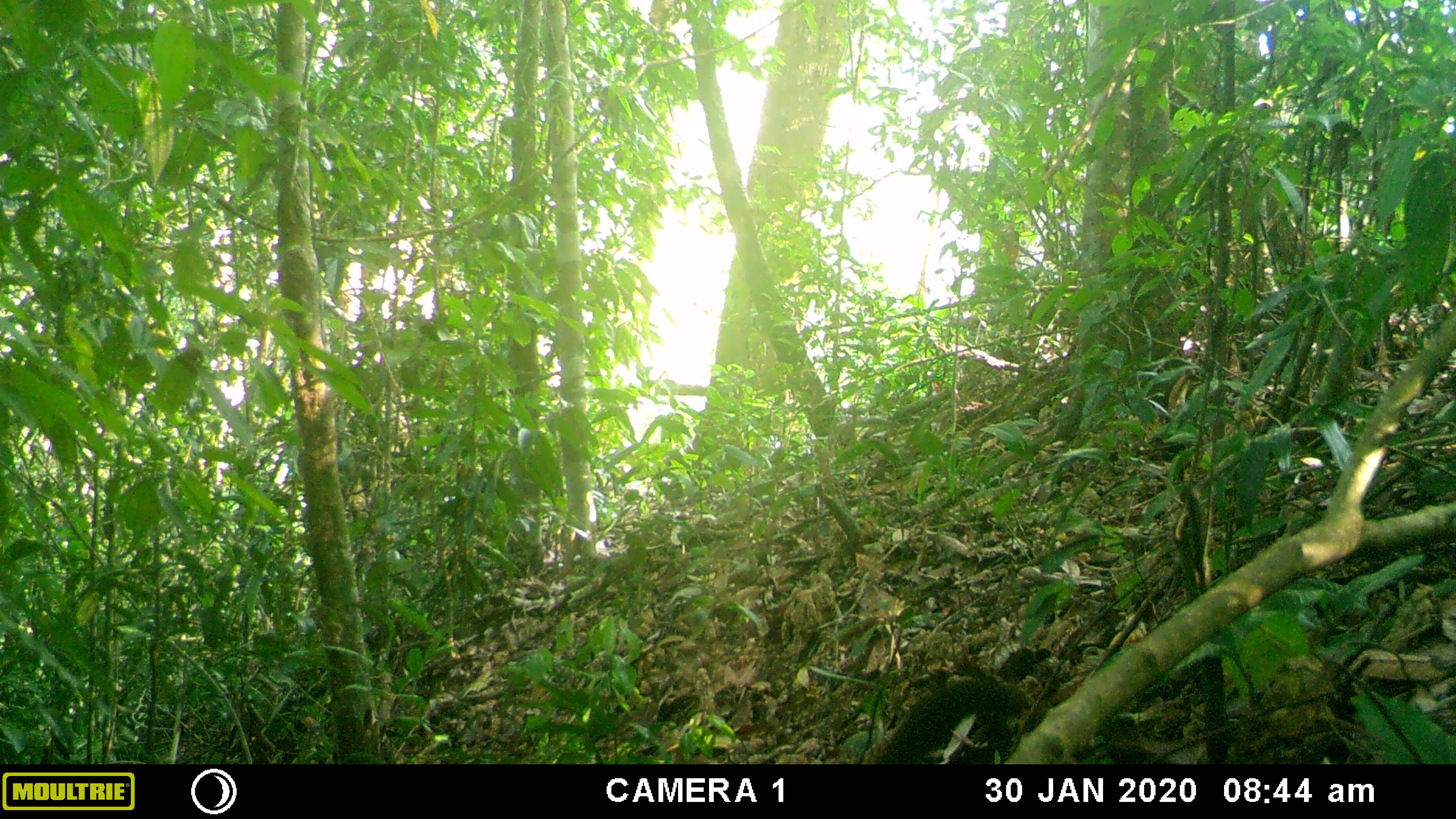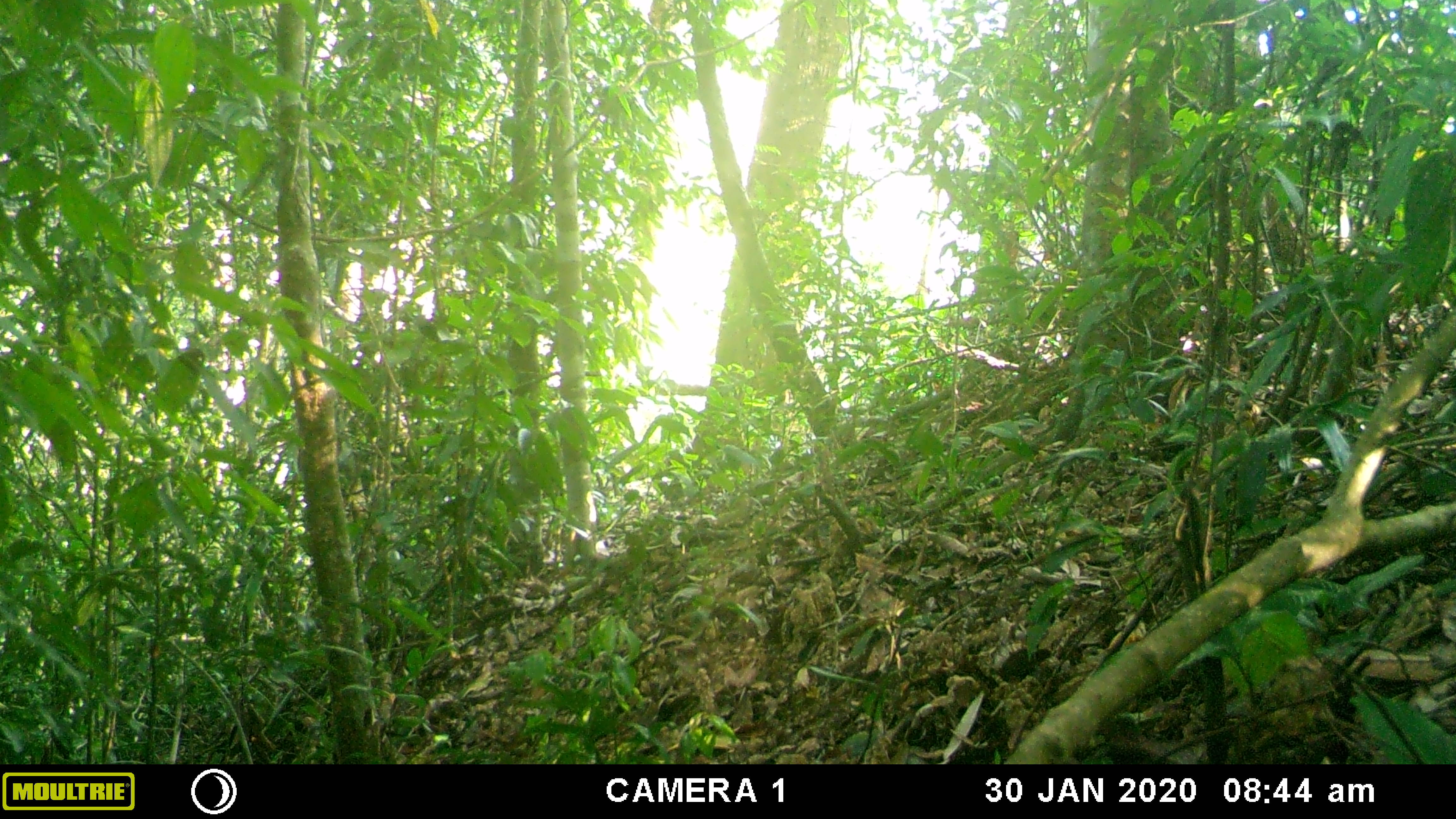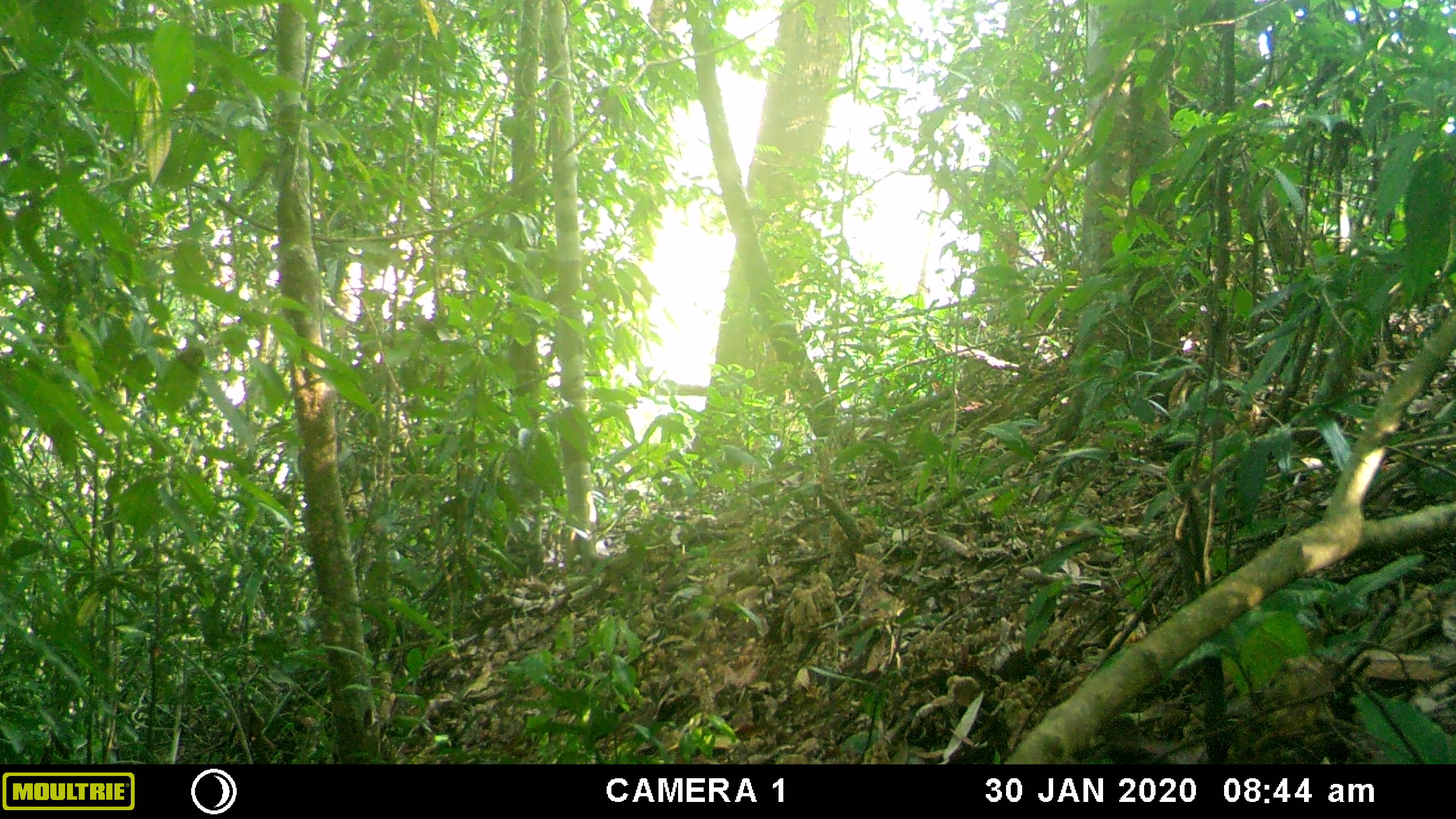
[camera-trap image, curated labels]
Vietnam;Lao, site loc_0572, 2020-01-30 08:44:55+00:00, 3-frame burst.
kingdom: Animalia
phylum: Chordata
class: Mammalia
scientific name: Mammalia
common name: mammal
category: unidentified small mammal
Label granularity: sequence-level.